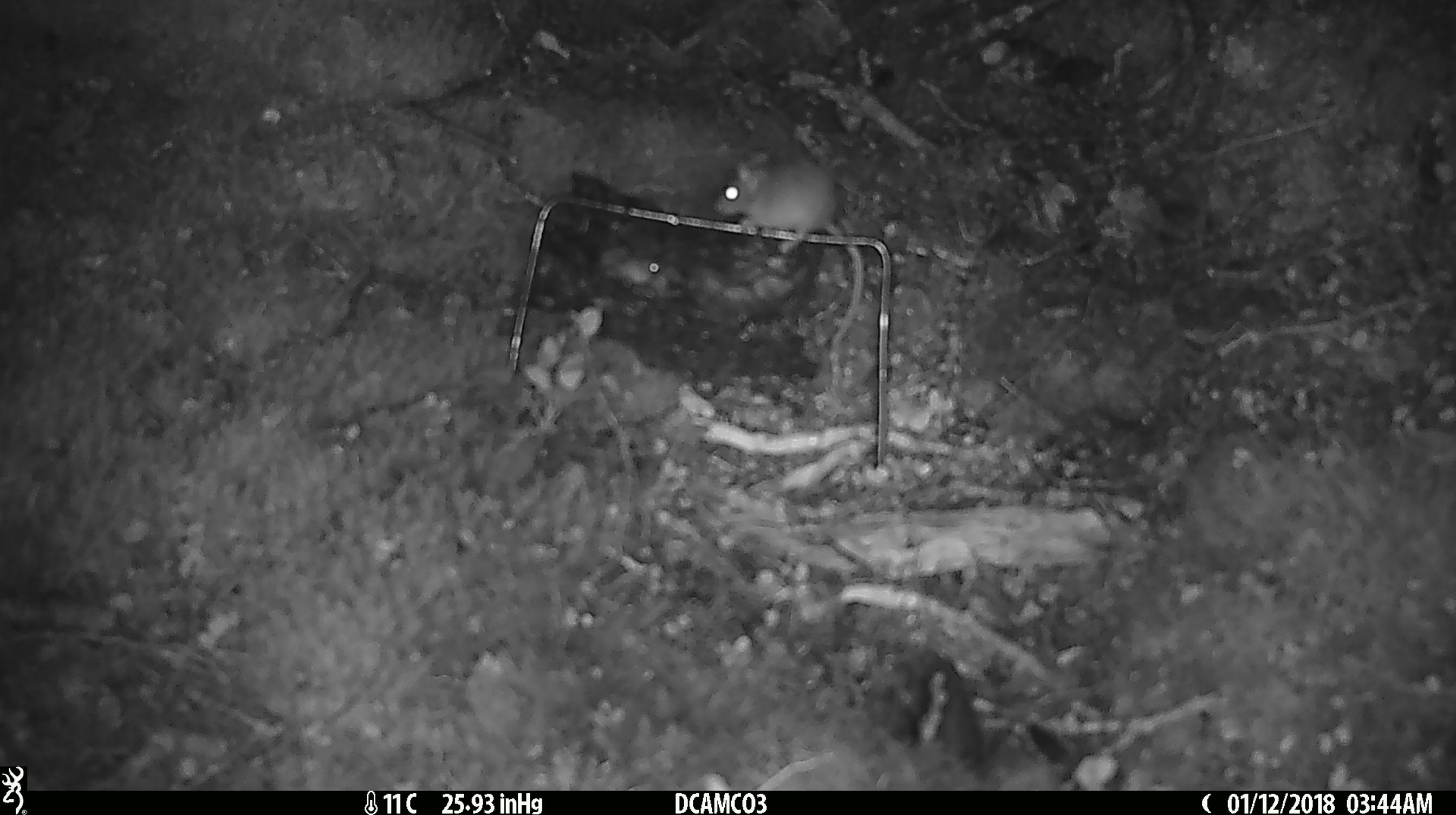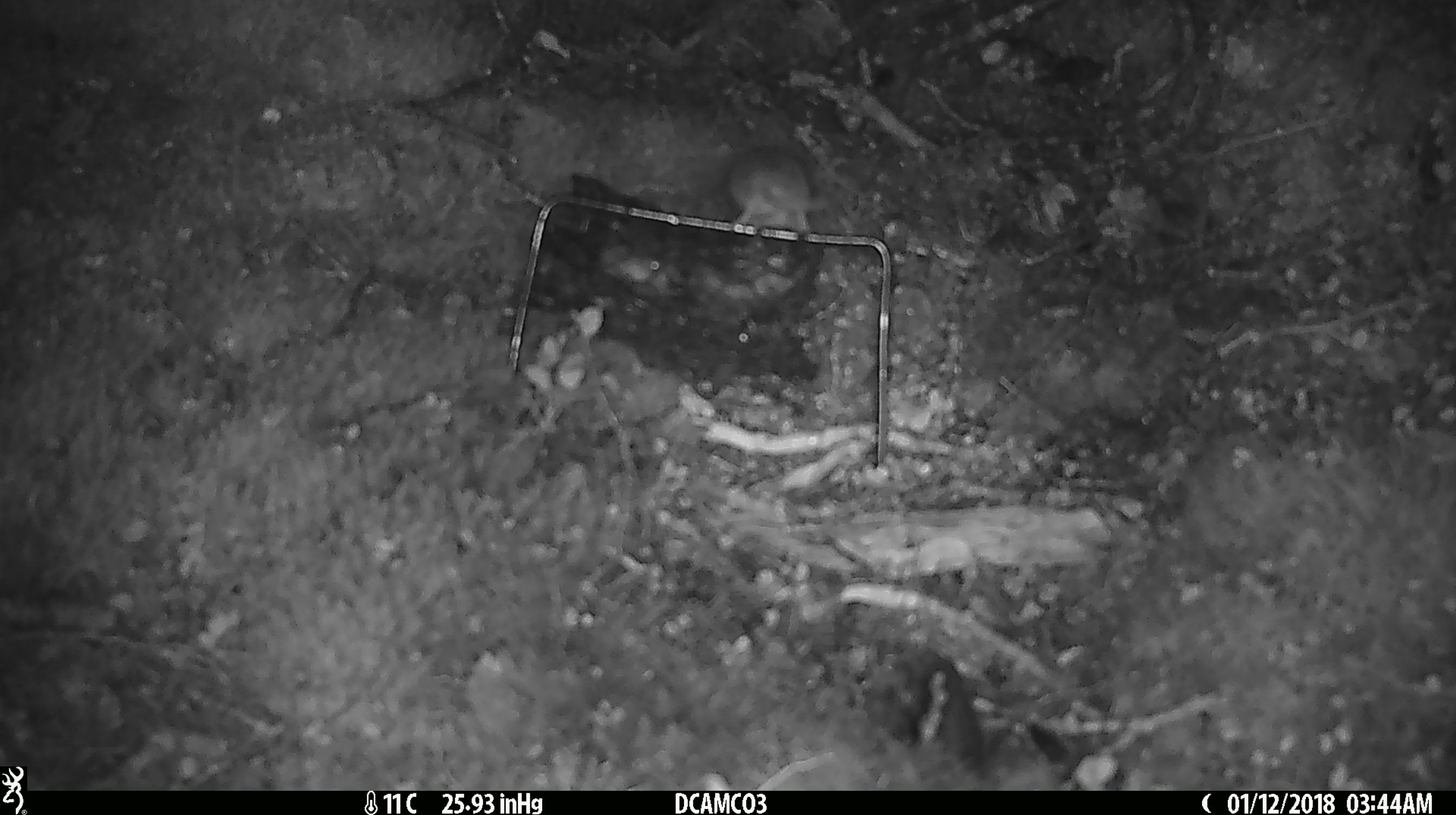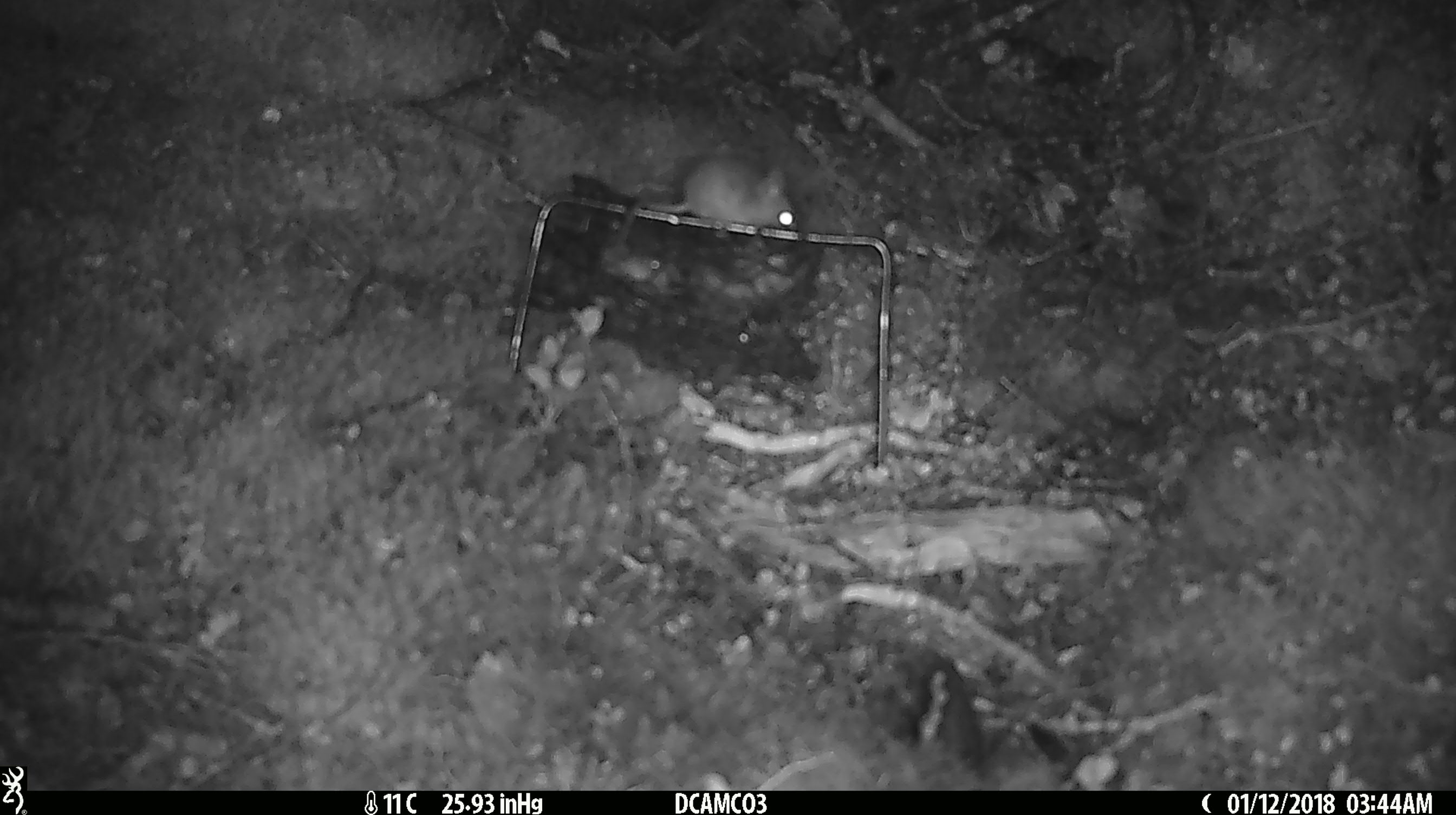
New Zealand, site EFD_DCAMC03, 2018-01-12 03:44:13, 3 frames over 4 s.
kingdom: Animalia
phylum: Chordata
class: Mammalia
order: Rodentia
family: Muridae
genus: Mus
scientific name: Mus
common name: mouse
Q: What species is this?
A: Mouse (Mus).